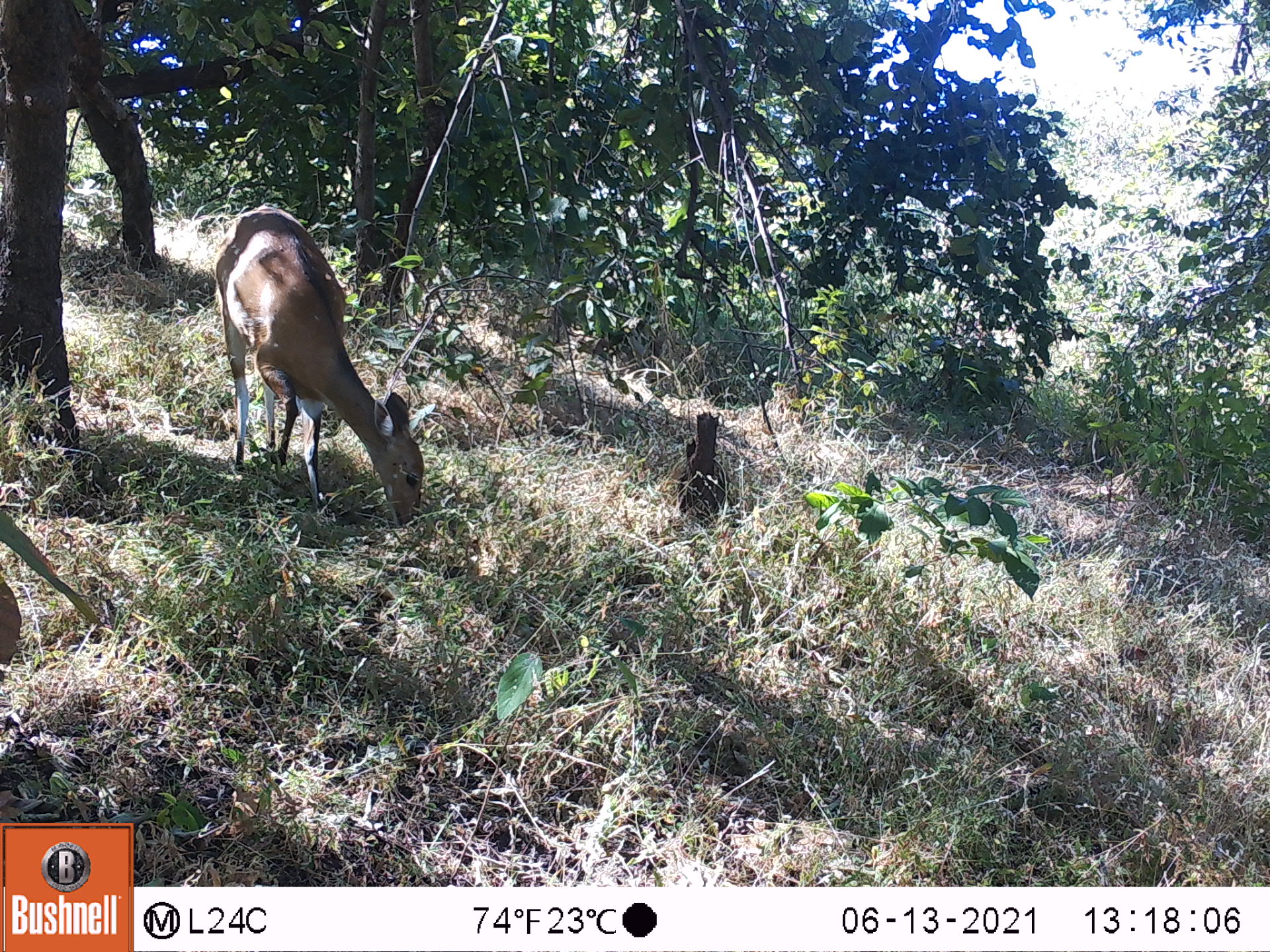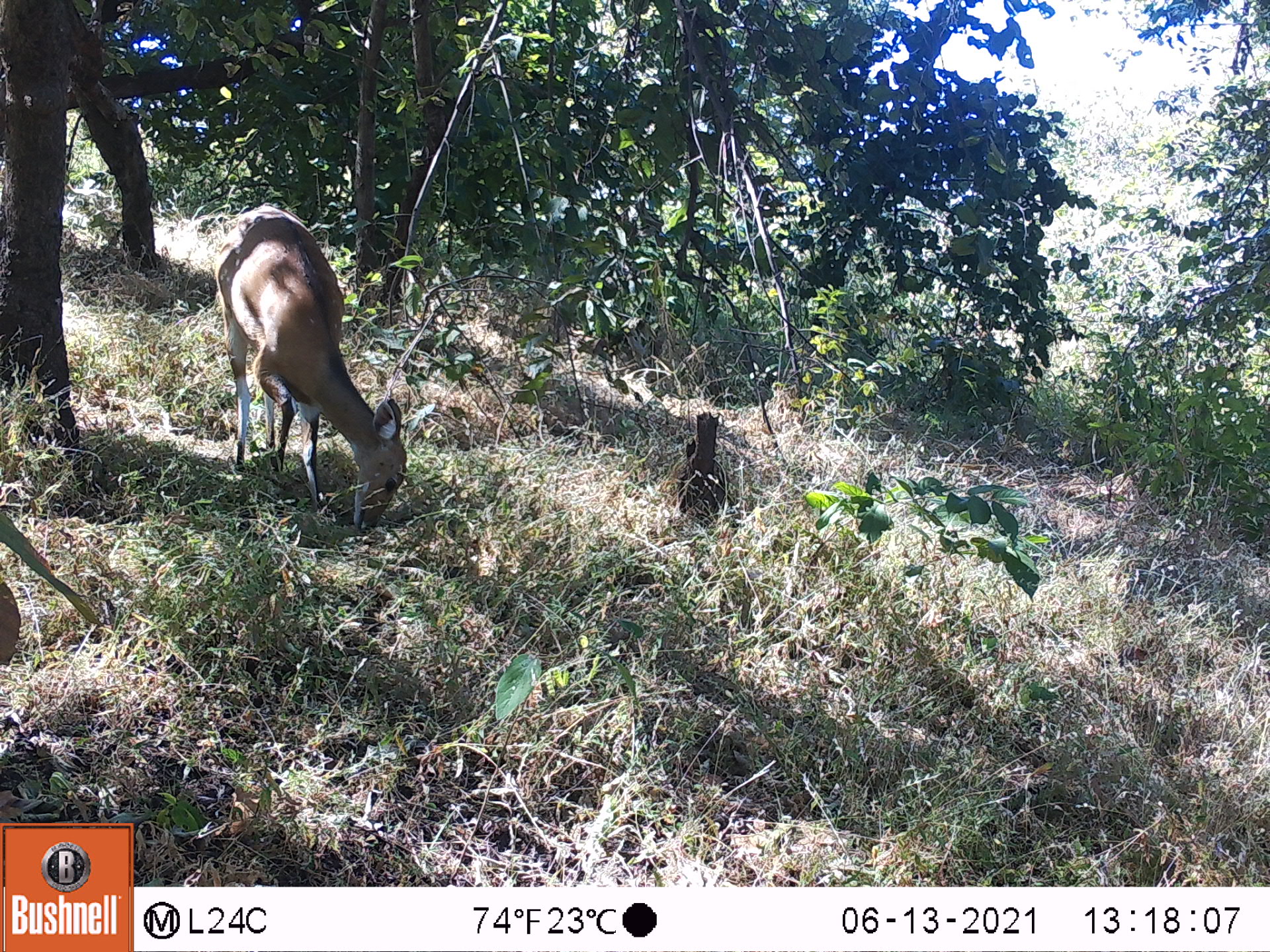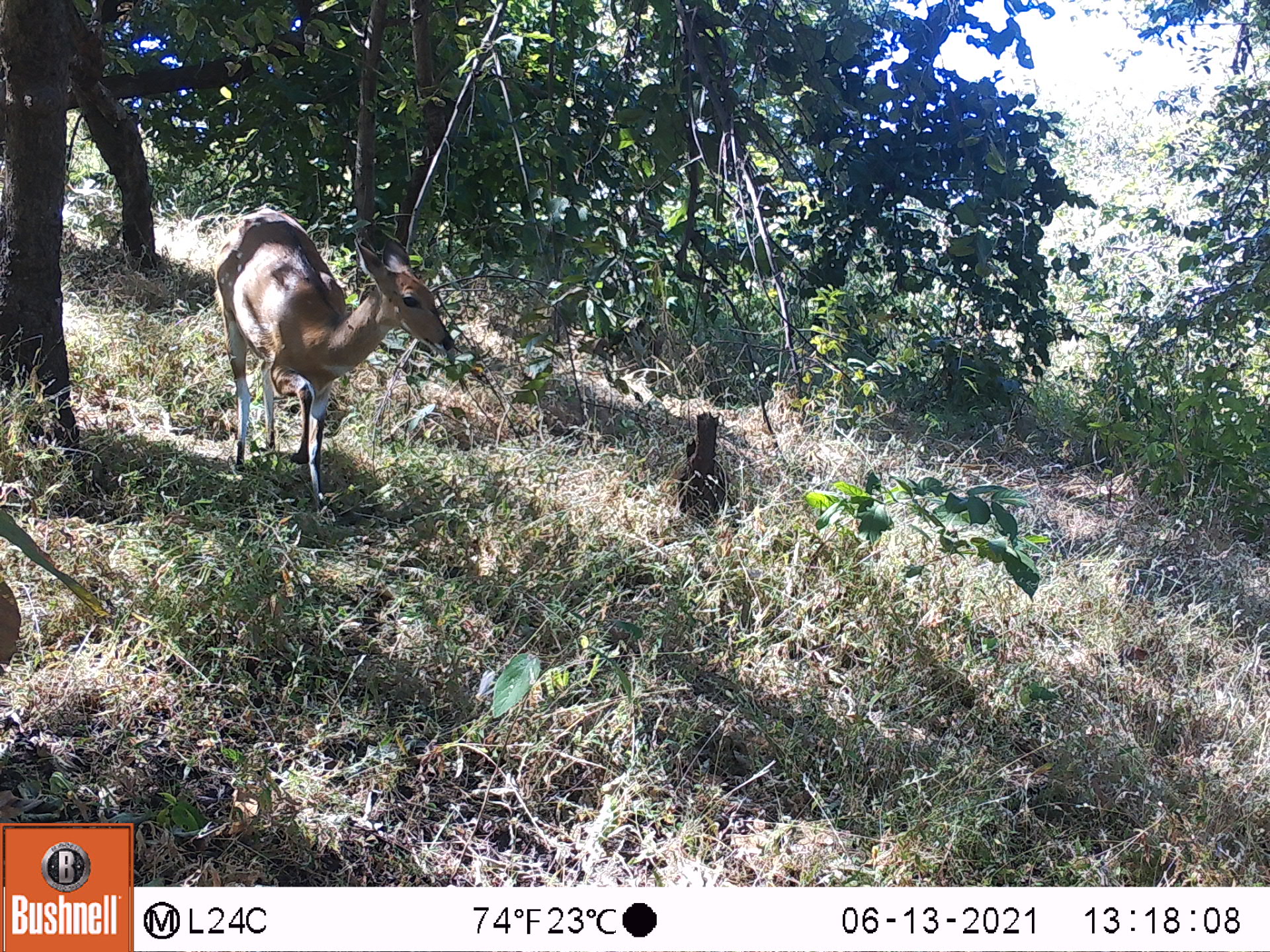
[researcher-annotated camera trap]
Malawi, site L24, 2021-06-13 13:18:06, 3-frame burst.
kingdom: Animalia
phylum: Chordata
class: Mammalia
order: Artiodactyla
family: Bovidae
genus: Tragelaphus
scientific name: Tragelaphus sylvaticus sylvaticus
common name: cape bushbuck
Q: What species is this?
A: Cape bushbuck (Tragelaphus sylvaticus sylvaticus).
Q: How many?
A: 1.